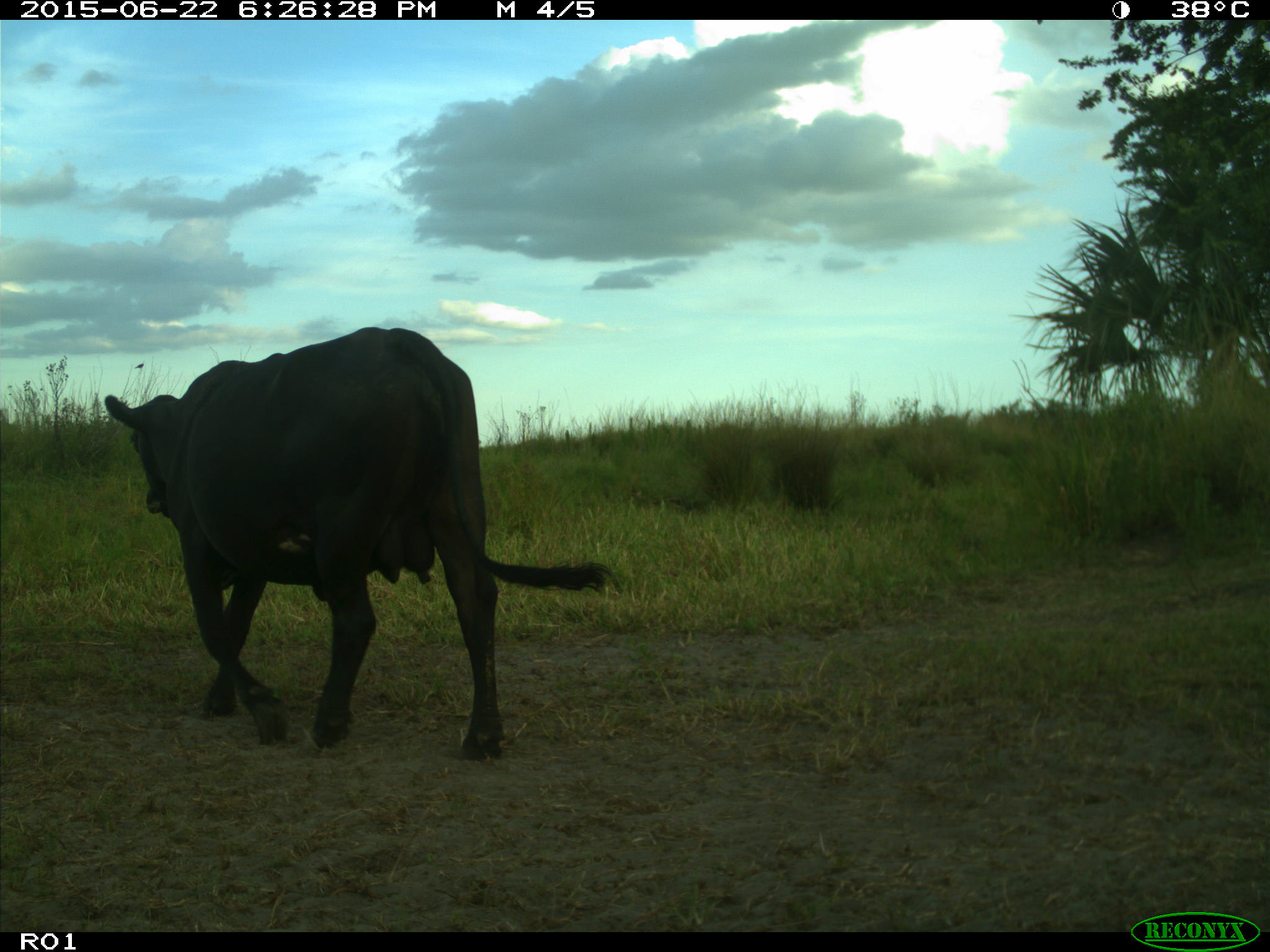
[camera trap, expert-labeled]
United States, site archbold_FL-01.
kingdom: Animalia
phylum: Chordata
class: Mammalia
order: Artiodactyla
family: Bovidae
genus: Bos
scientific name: Bos taurus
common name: domestic cow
Bos taurus (domestic cow).